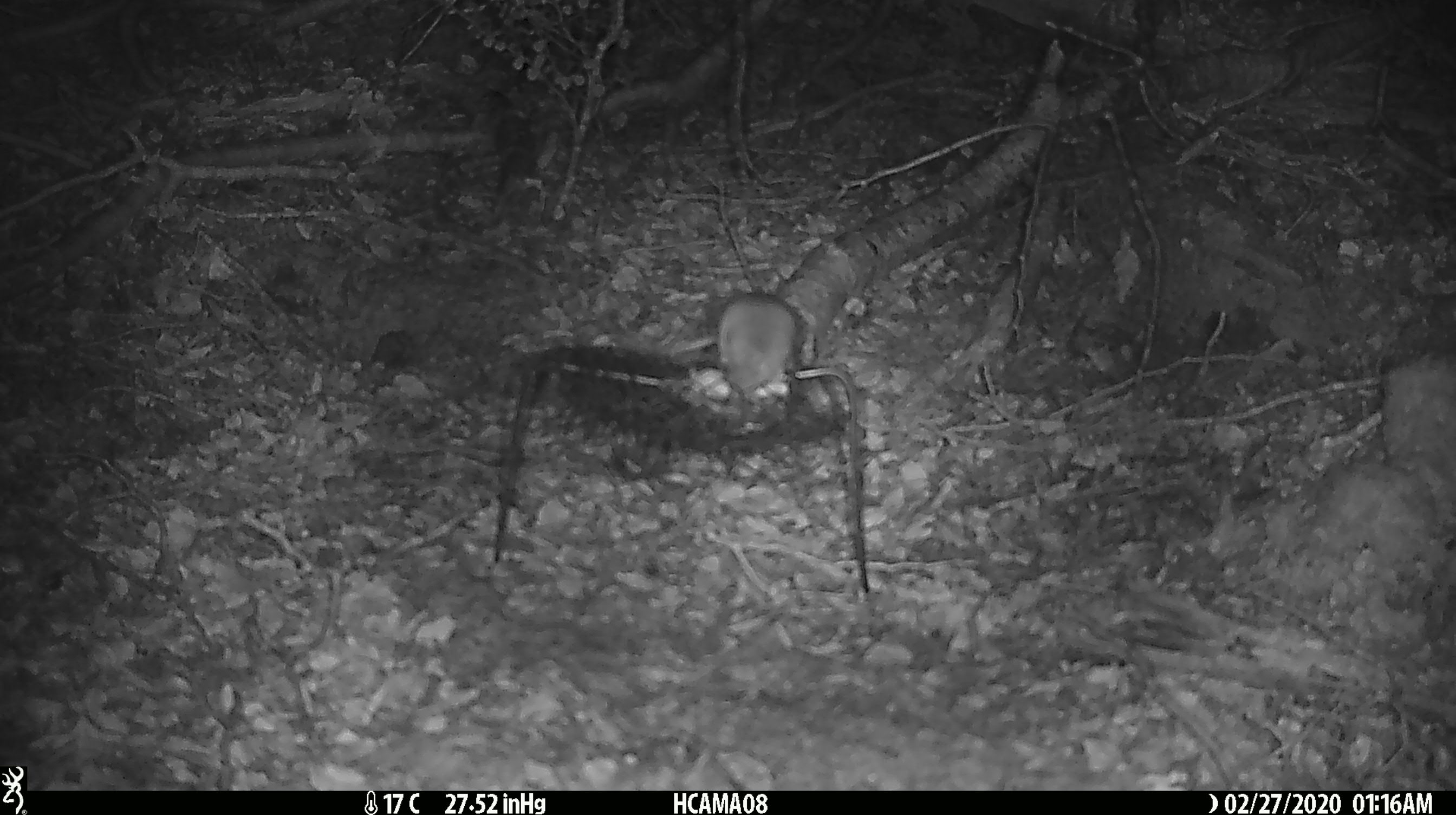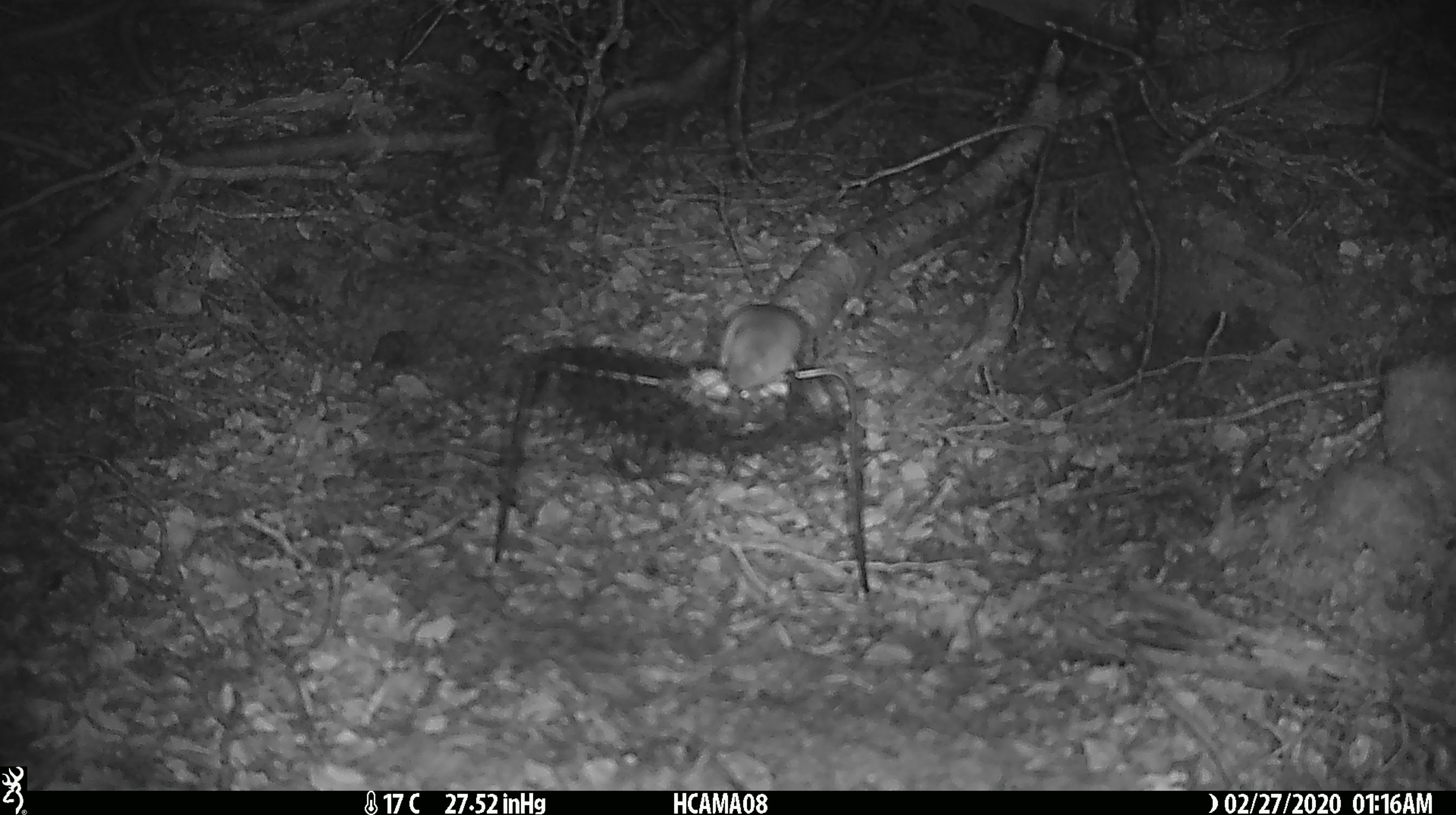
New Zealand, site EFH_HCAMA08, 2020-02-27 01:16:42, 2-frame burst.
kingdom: Animalia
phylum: Chordata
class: Mammalia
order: Rodentia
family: Muridae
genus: Mus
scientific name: Mus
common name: mouse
Mouse (Mus).